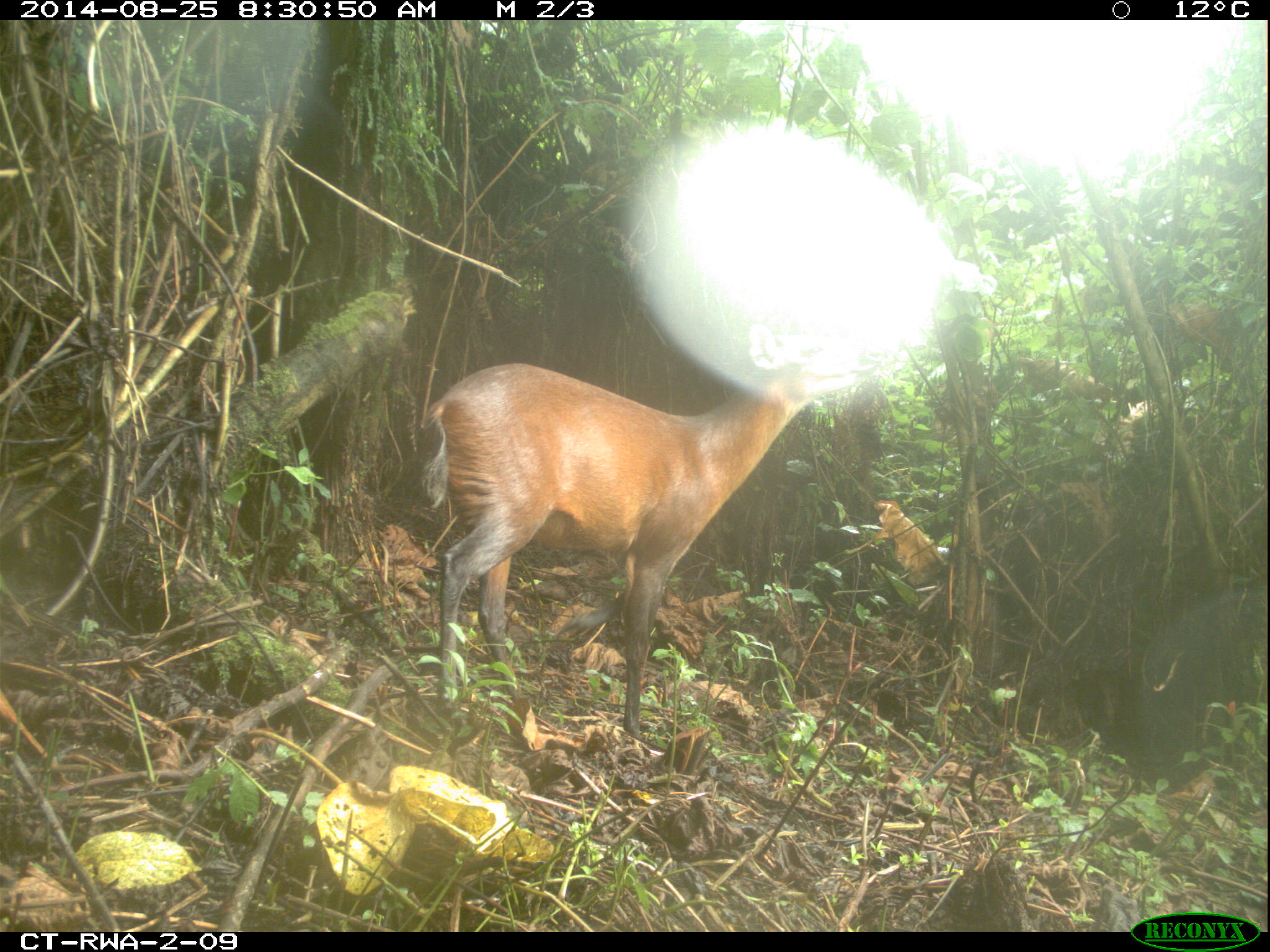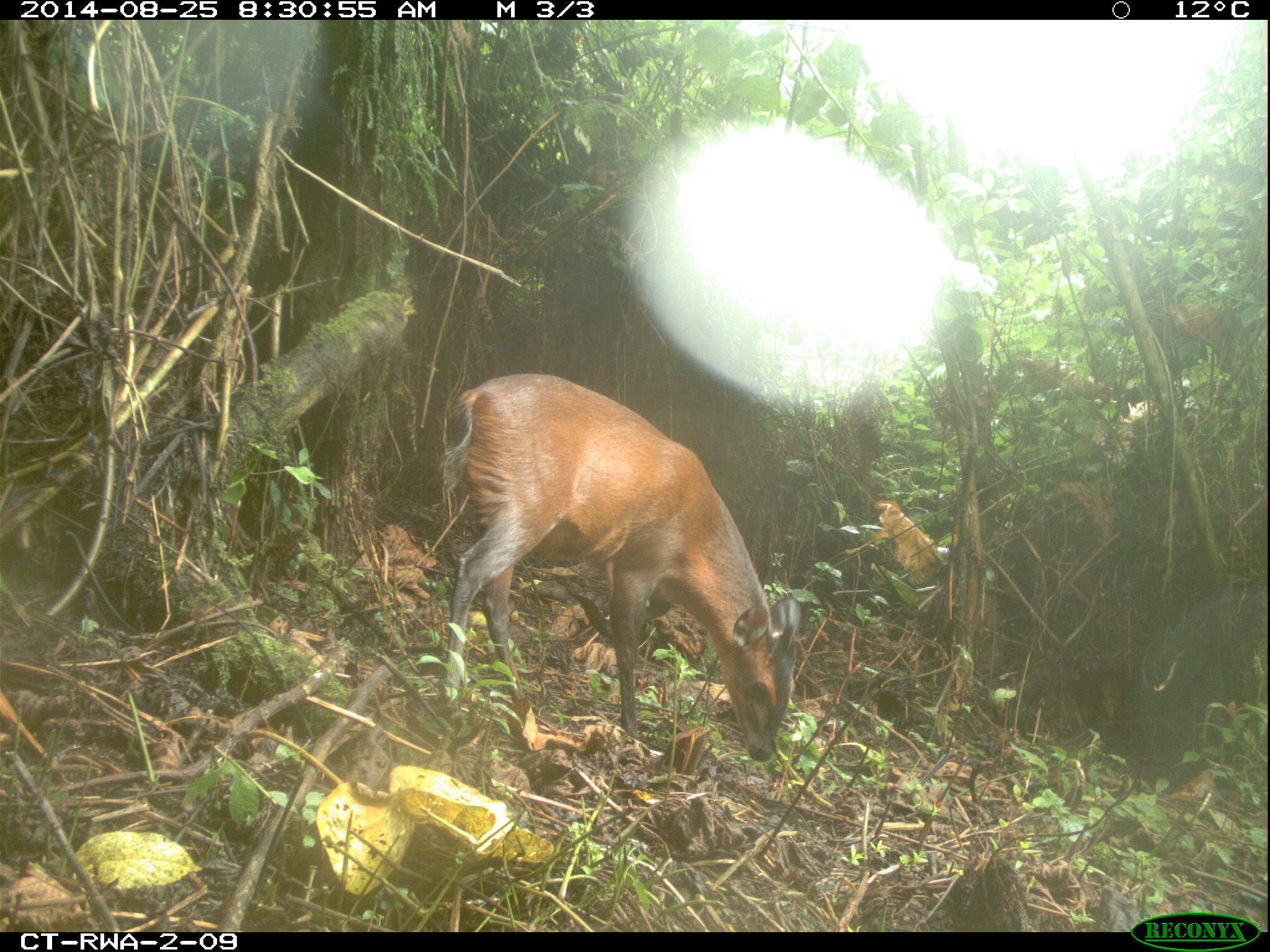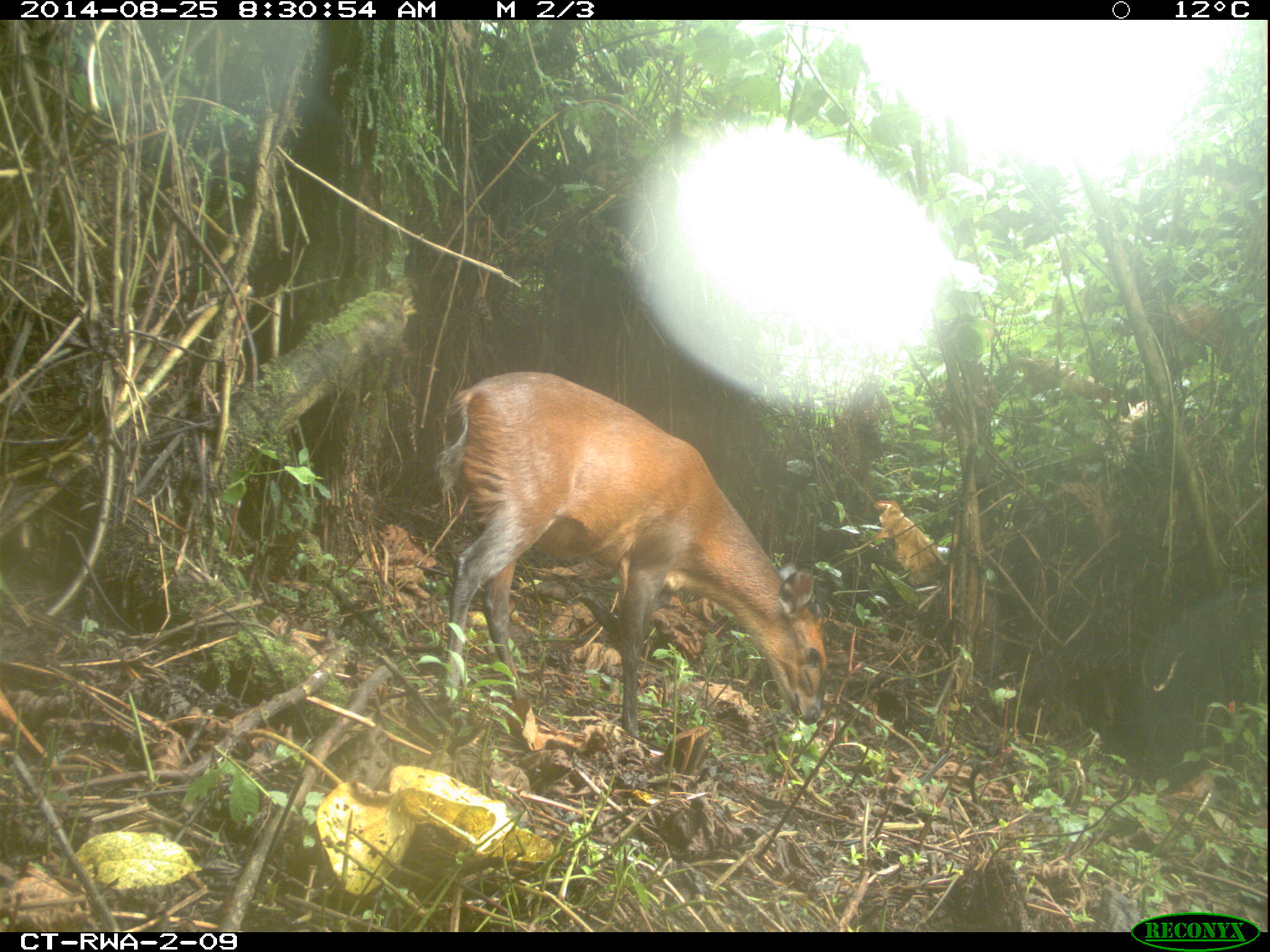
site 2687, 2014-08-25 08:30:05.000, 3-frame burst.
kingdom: Animalia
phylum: Chordata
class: Mammalia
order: Artiodactyla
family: Bovidae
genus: Cephalophus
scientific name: Cephalophus nigrifrons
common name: black-fronted duiker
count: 1